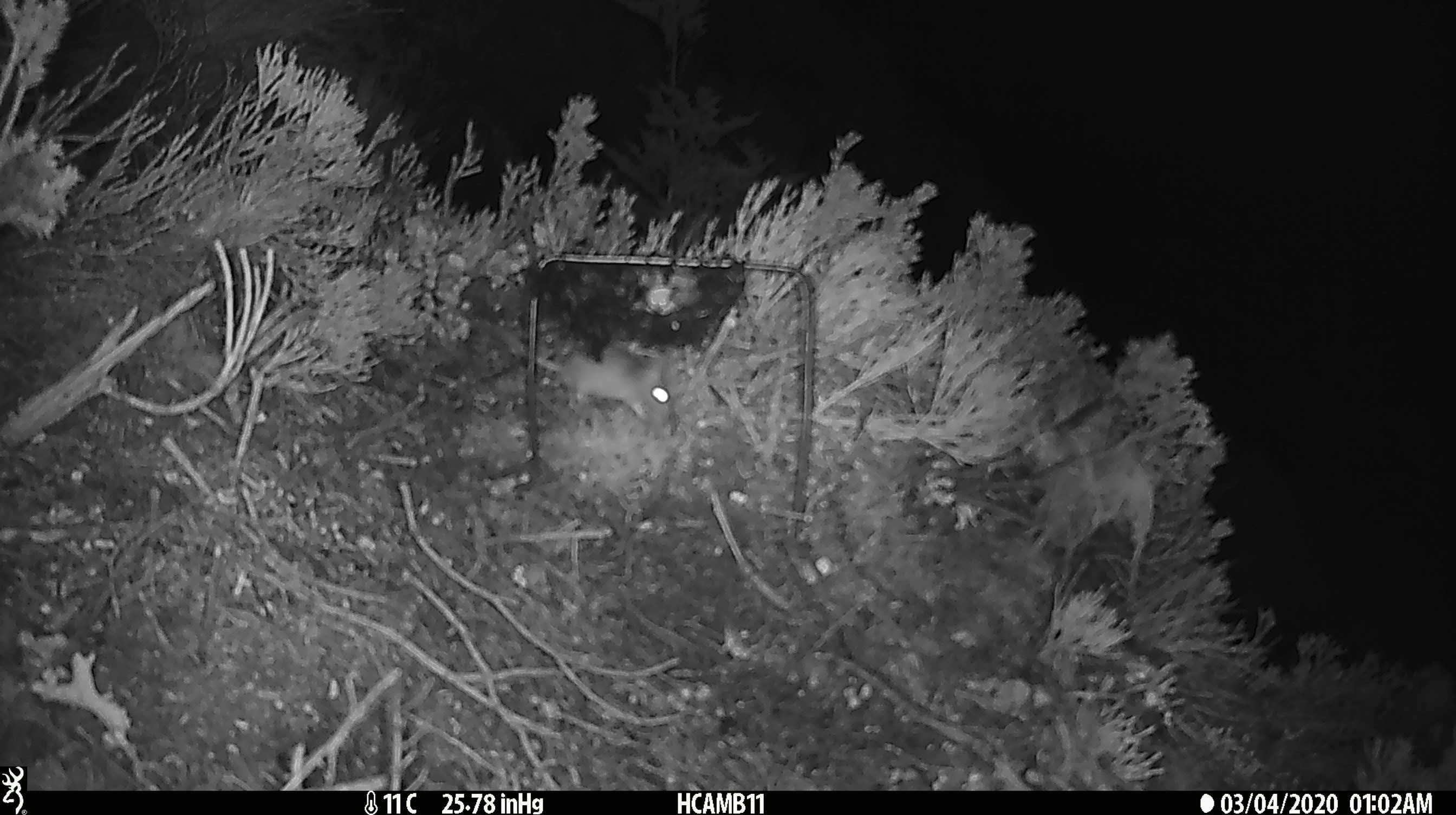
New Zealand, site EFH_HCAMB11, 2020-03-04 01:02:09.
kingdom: Animalia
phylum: Chordata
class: Mammalia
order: Rodentia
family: Muridae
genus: Mus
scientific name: Mus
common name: mouse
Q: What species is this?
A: Mouse (Mus).